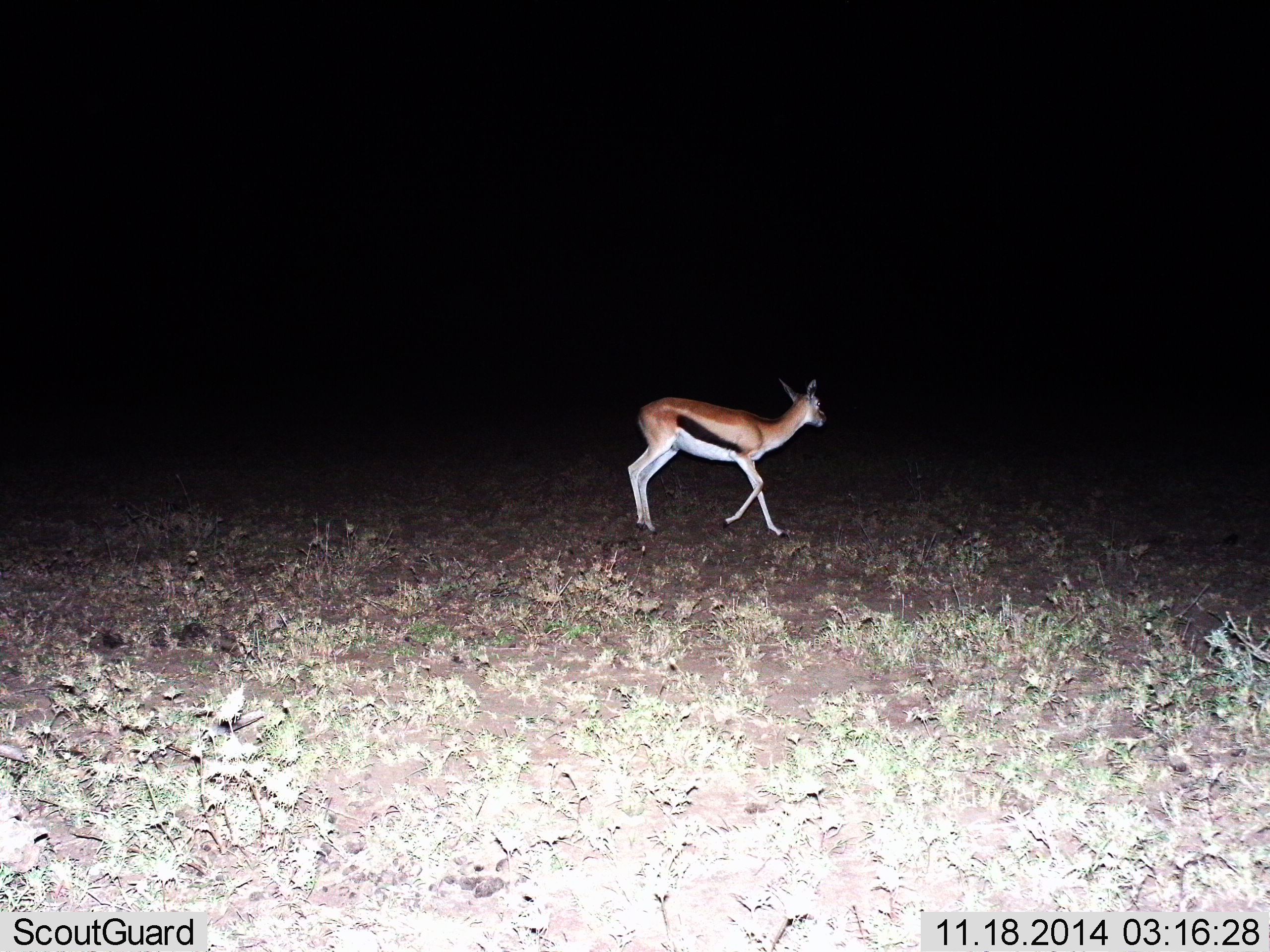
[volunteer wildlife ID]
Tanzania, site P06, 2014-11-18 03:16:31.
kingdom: Animalia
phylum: Chordata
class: Mammalia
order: Artiodactyla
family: Bovidae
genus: Eudorcas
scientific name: Eudorcas thomsonii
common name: thomson's gazelle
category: gazellethomsons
Gazellethomsons (thomson's gazelle) (Eudorcas thomsonii), count 1. Behavior (volunteer vote fractions): standing 30%, resting 0%, moving 80%, interacting 0%. Young present (vote fraction): 0%. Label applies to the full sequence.